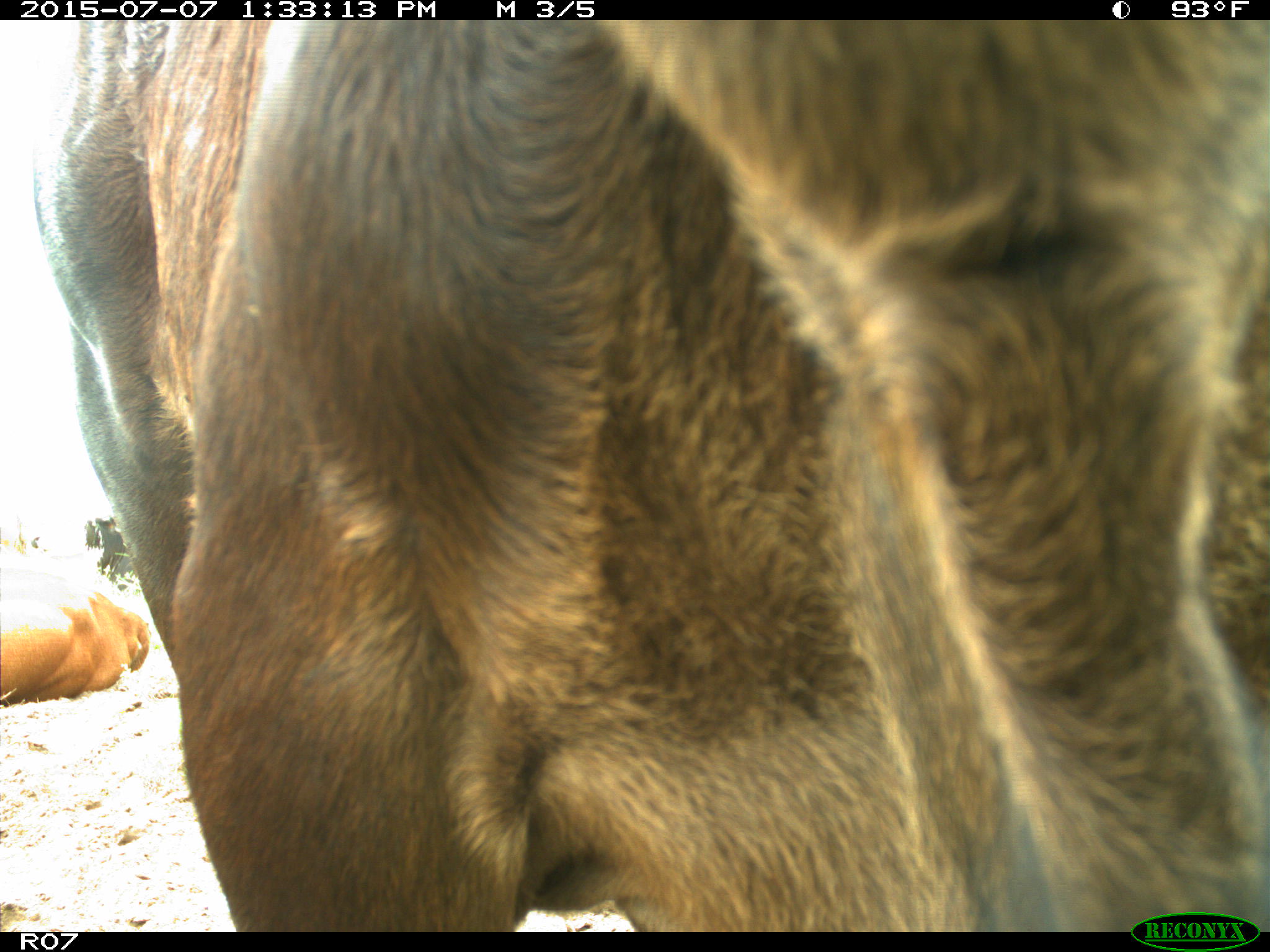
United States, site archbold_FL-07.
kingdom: Animalia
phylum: Chordata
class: Mammalia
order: Artiodactyla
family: Bovidae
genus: Bos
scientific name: Bos taurus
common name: domestic cow